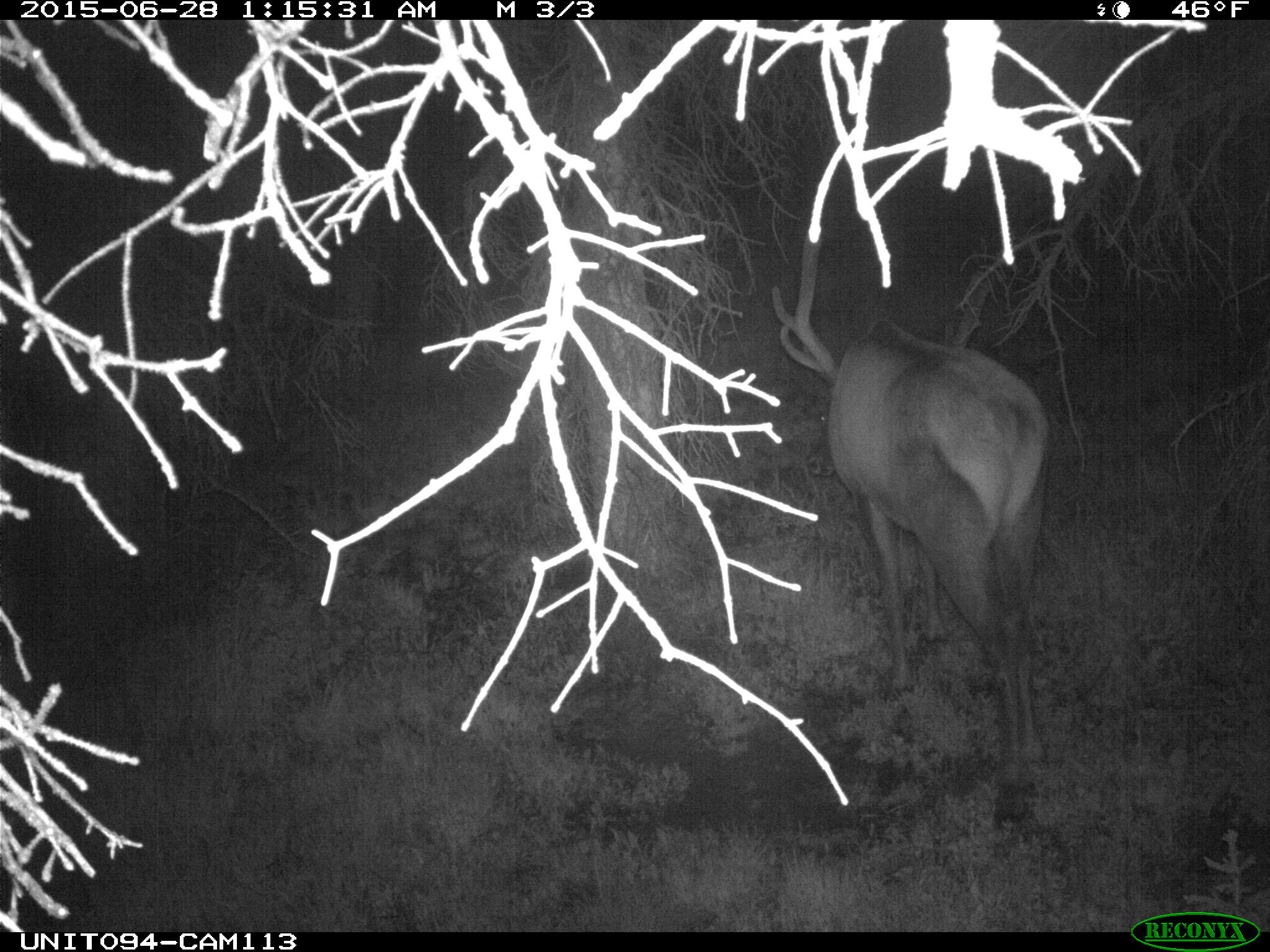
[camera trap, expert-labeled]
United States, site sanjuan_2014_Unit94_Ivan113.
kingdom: Animalia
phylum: Chordata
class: Mammalia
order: Artiodactyla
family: Cervidae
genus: Cervus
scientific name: Cervus elaphus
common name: red deer